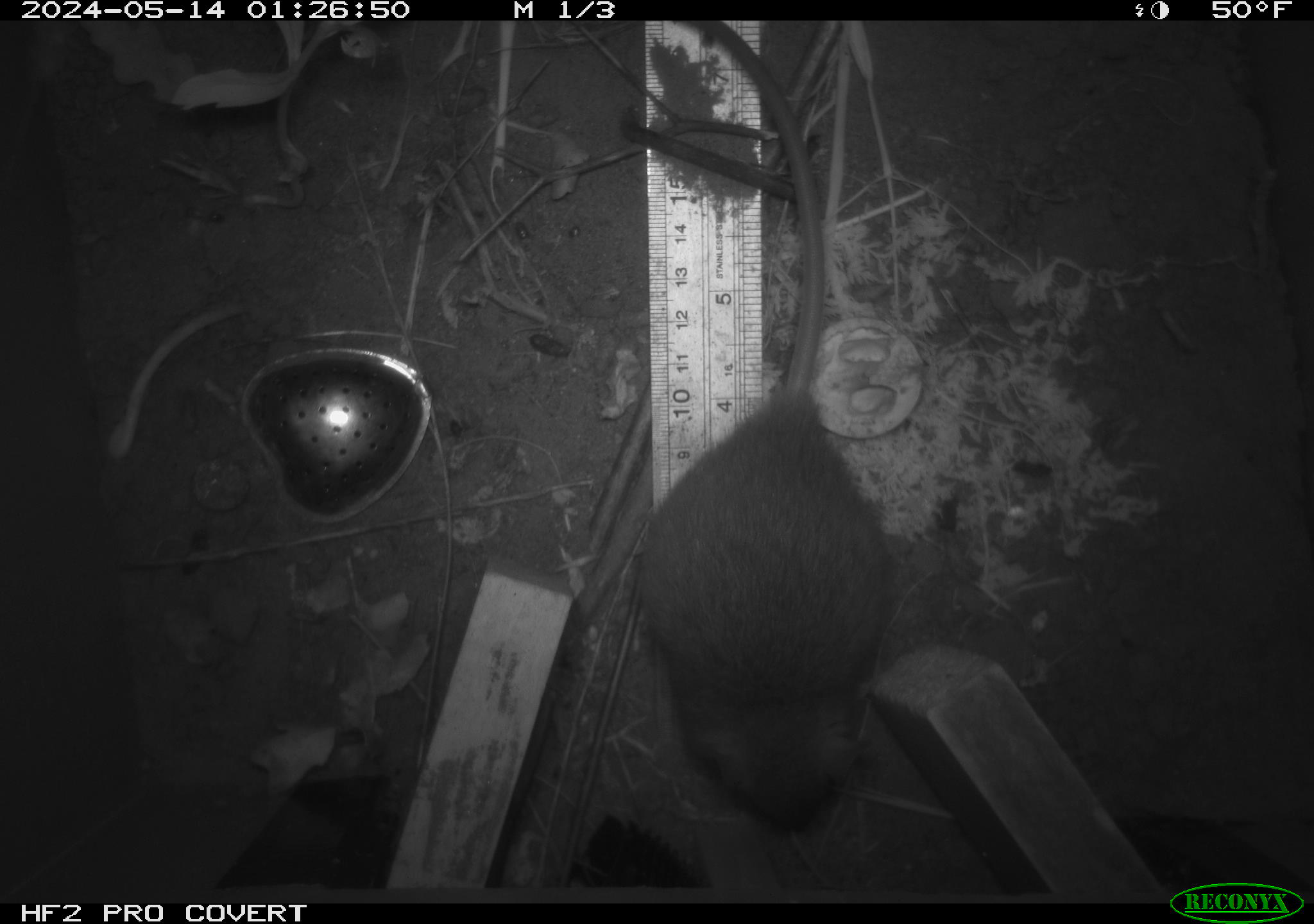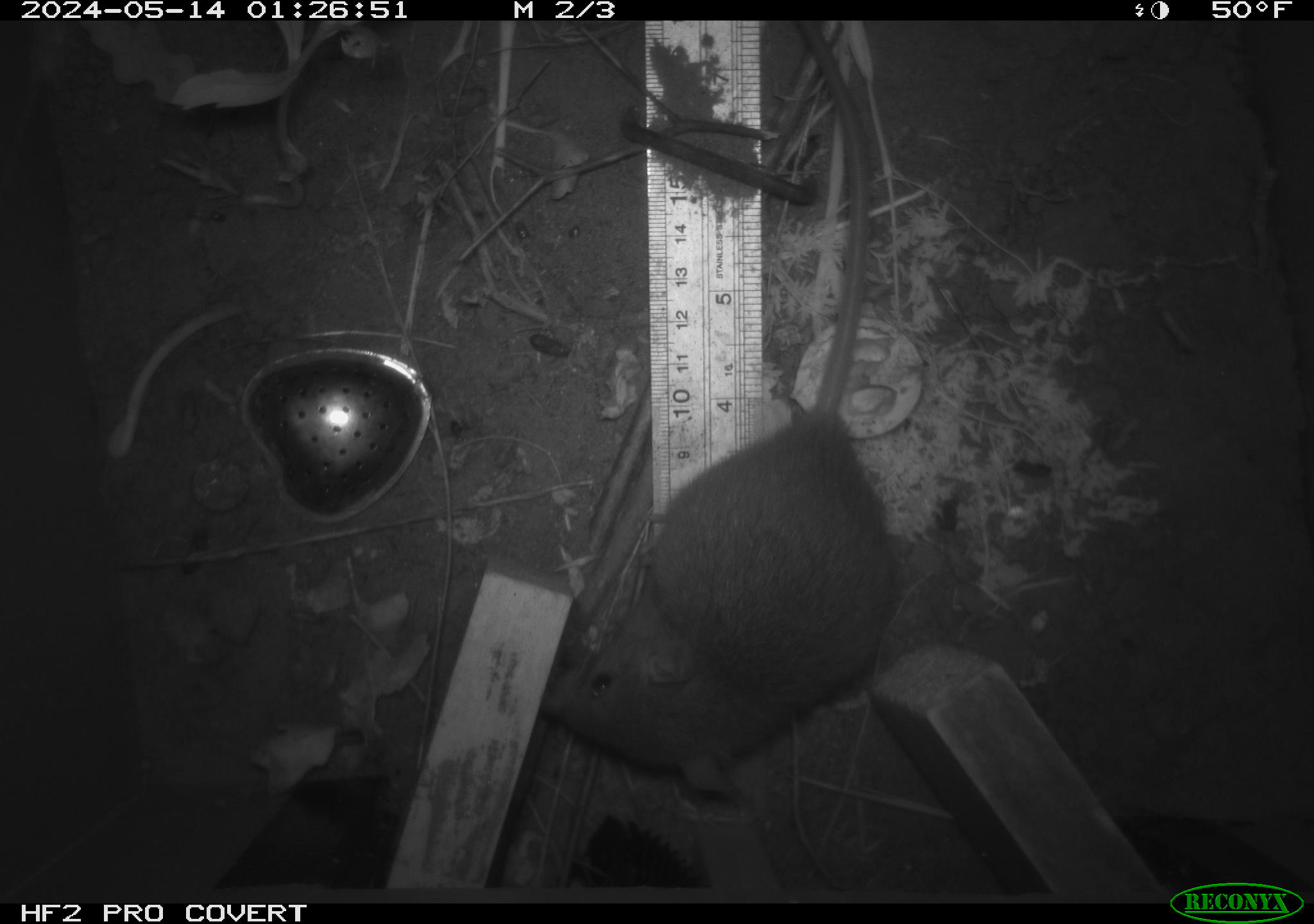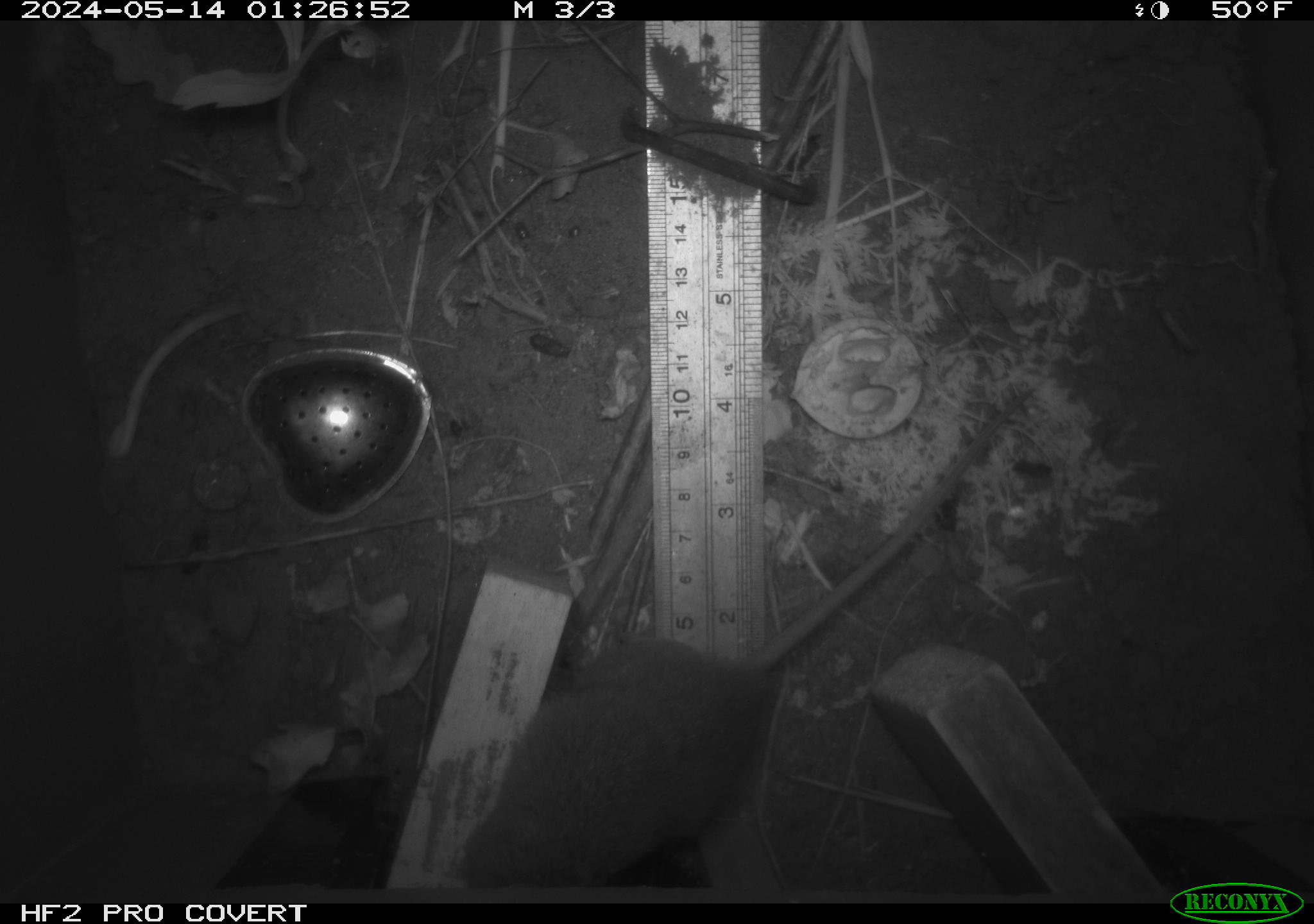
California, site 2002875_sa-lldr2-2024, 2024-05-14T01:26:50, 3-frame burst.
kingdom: Animalia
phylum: Chordata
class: Mammalia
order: Rodentia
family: Muridae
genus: Rattus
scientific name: Rattus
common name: rat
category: rattus species